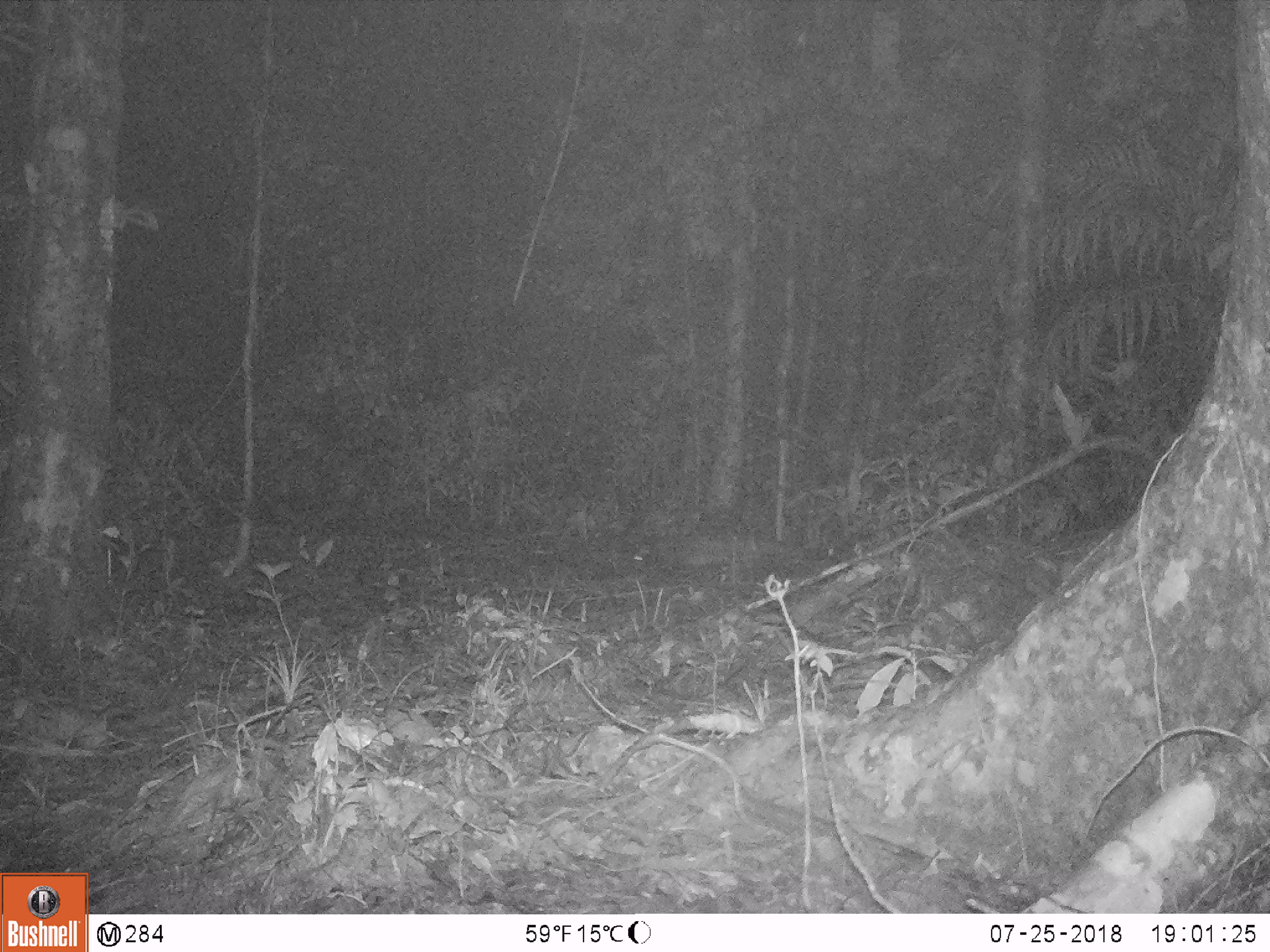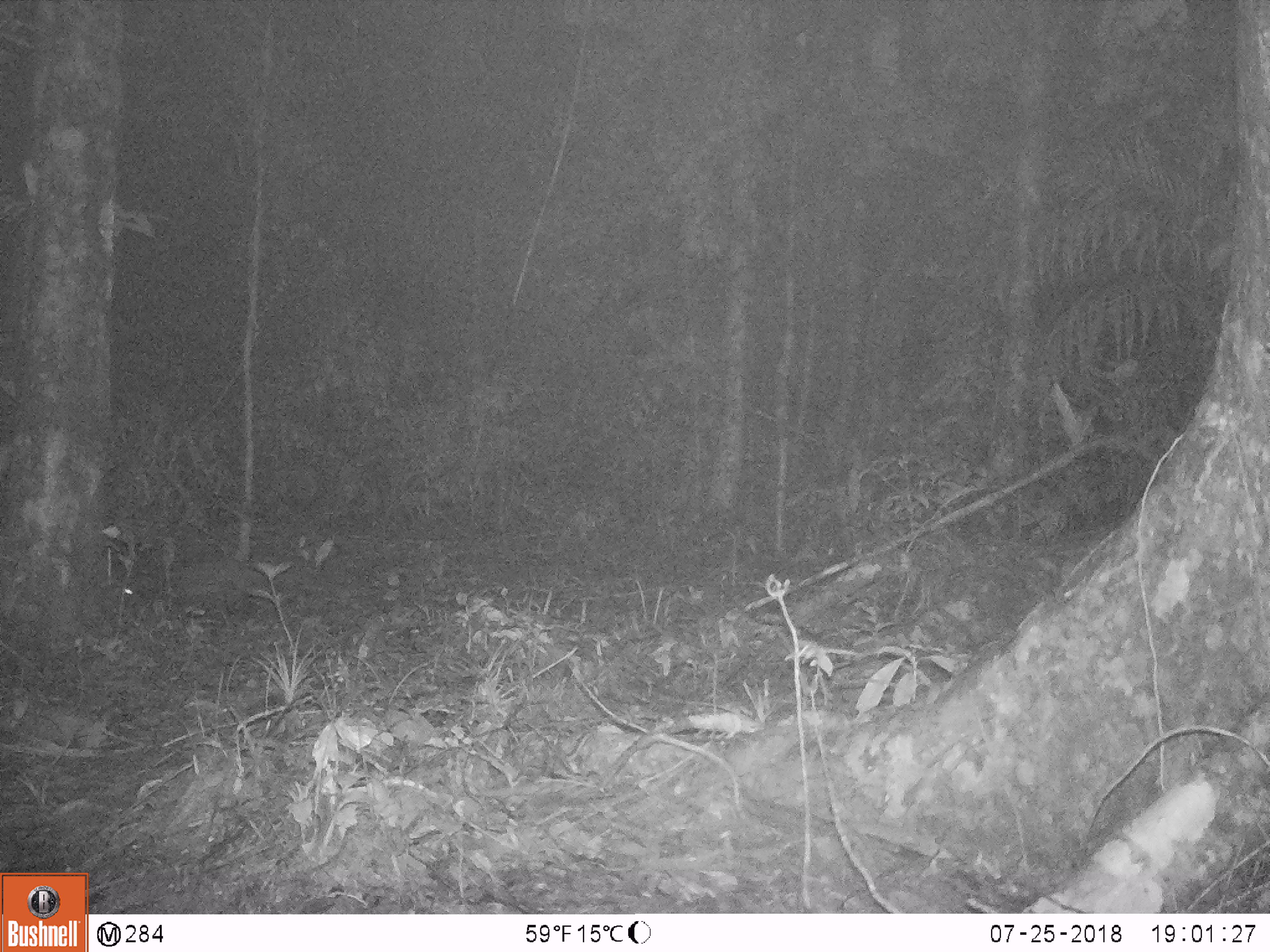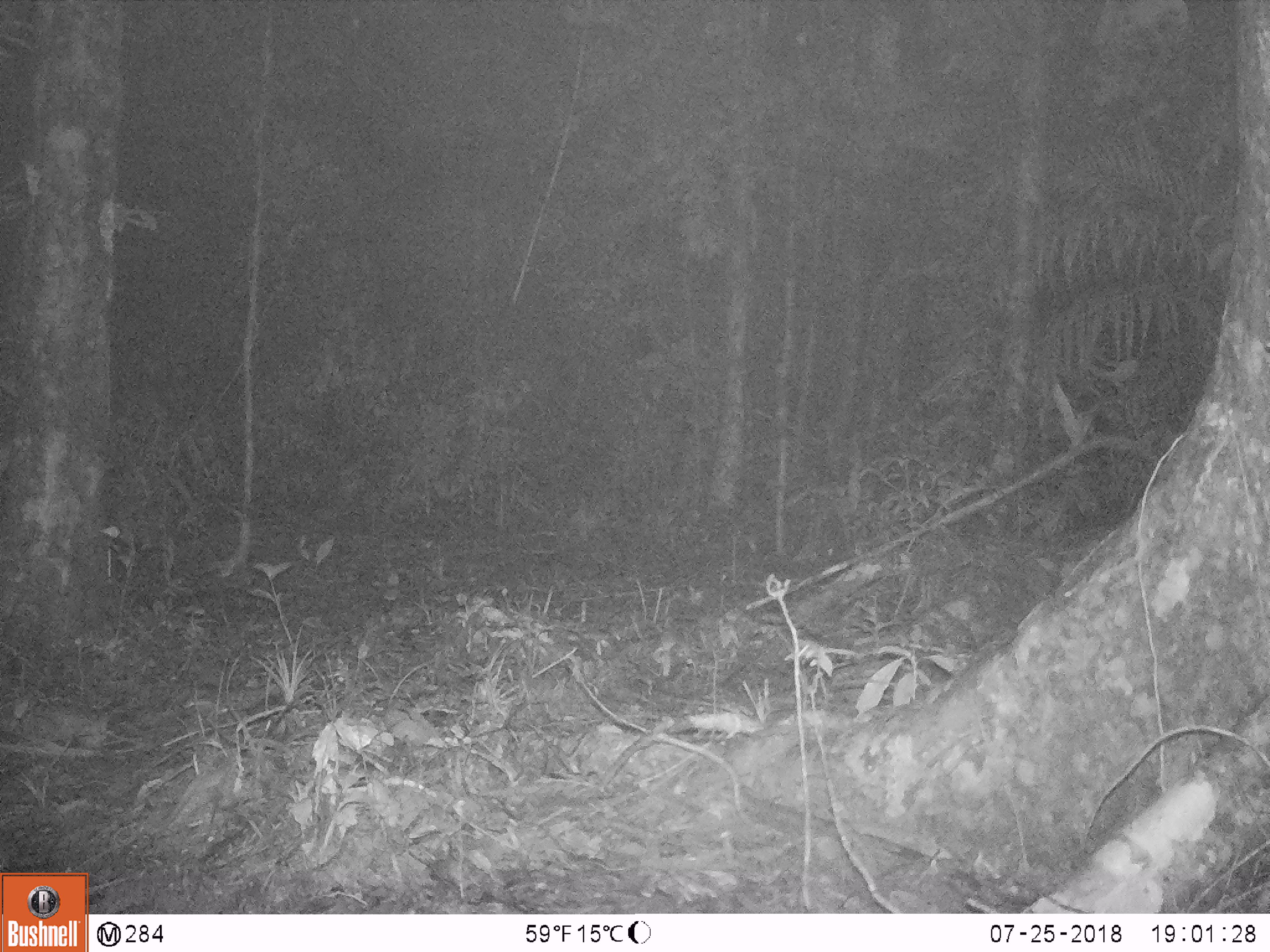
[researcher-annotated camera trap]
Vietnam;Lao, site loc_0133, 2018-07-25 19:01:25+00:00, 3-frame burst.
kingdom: Animalia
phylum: Chordata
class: Mammalia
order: Carnivora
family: Viverridae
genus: Paradoxurus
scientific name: Paradoxurus hermaphroditus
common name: common palm civet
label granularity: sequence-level